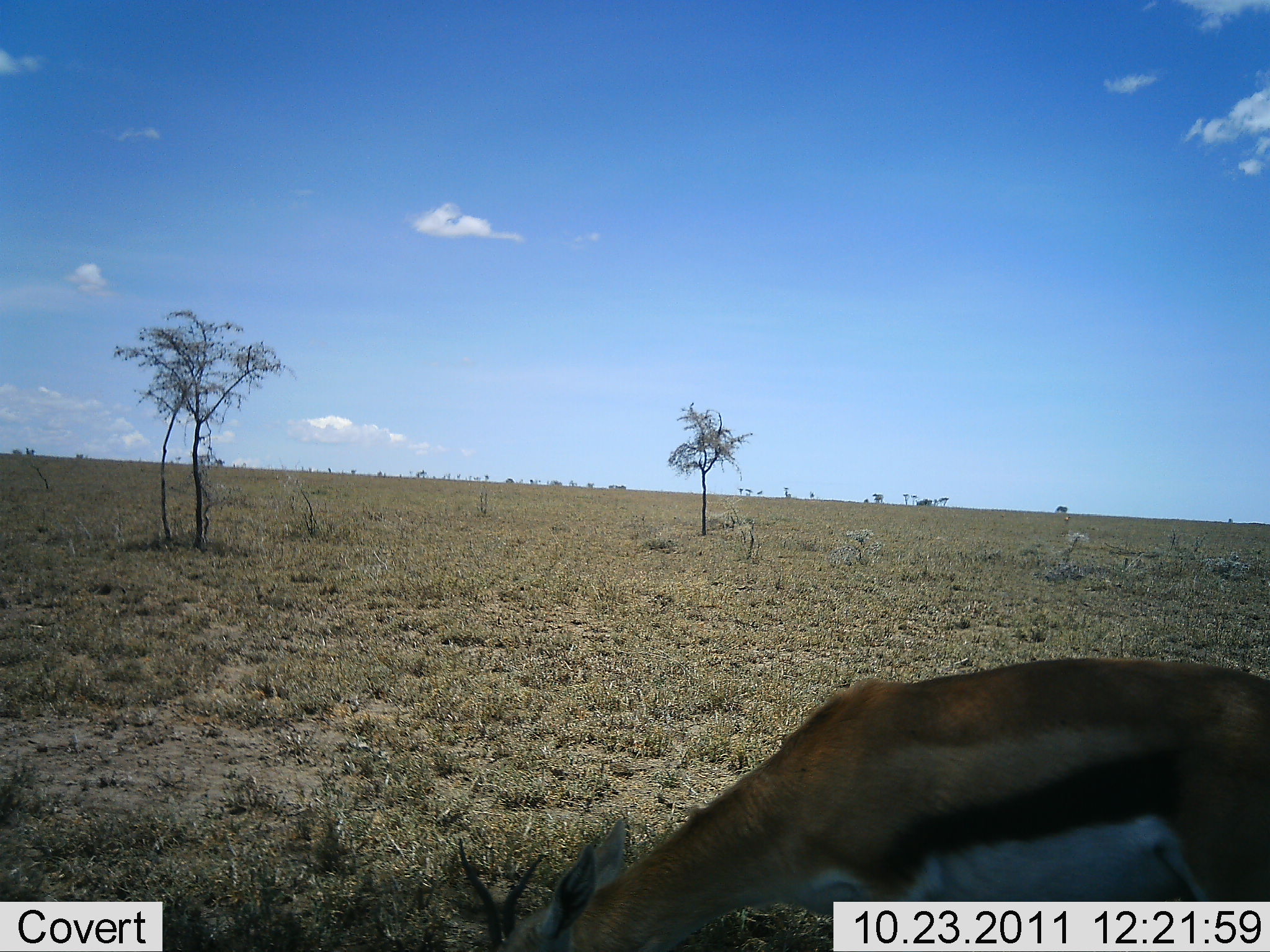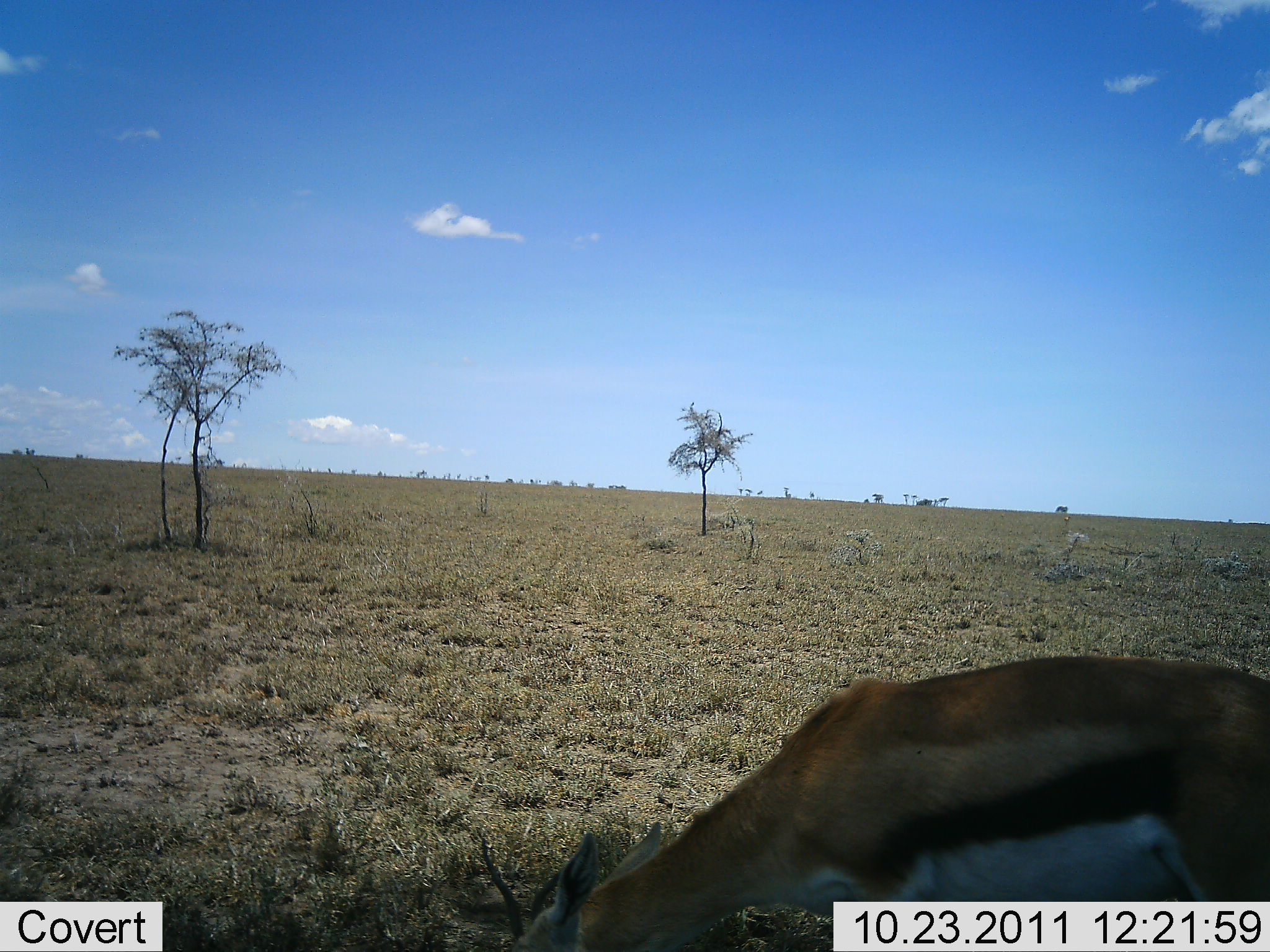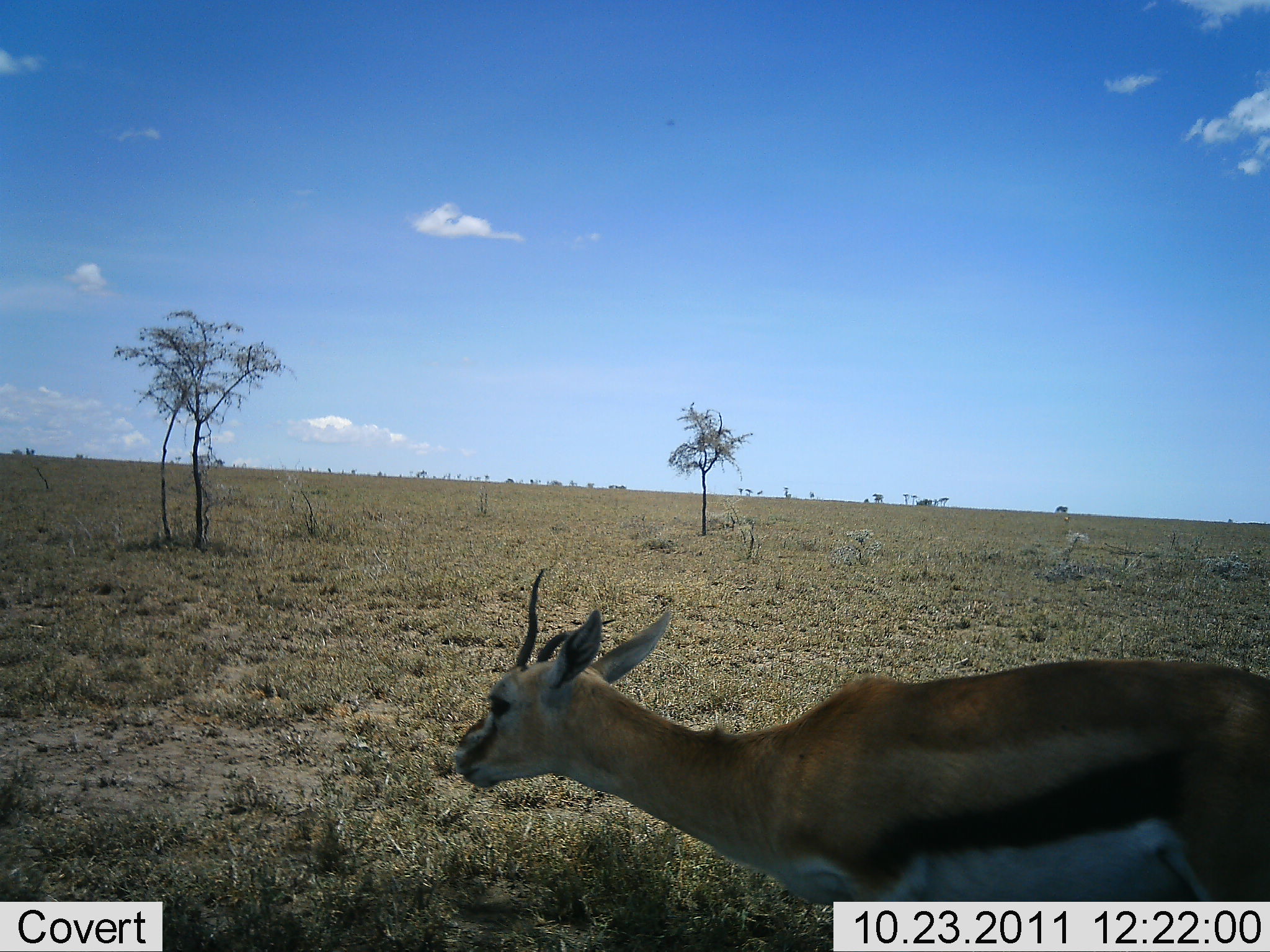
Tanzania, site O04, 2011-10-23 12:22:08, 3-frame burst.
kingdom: Animalia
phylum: Chordata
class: Mammalia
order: Artiodactyla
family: Bovidae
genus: Eudorcas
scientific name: Eudorcas thomsonii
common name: thomson's gazelle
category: gazellethomsons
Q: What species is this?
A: Gazellethomsons (thomson's gazelle) (Eudorcas thomsonii).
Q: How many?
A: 1.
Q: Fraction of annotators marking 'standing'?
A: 60%.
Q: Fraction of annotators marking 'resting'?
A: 0%.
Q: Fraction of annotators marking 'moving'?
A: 0%.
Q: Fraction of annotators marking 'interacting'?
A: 0%.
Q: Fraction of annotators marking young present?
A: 0%.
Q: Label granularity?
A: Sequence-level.